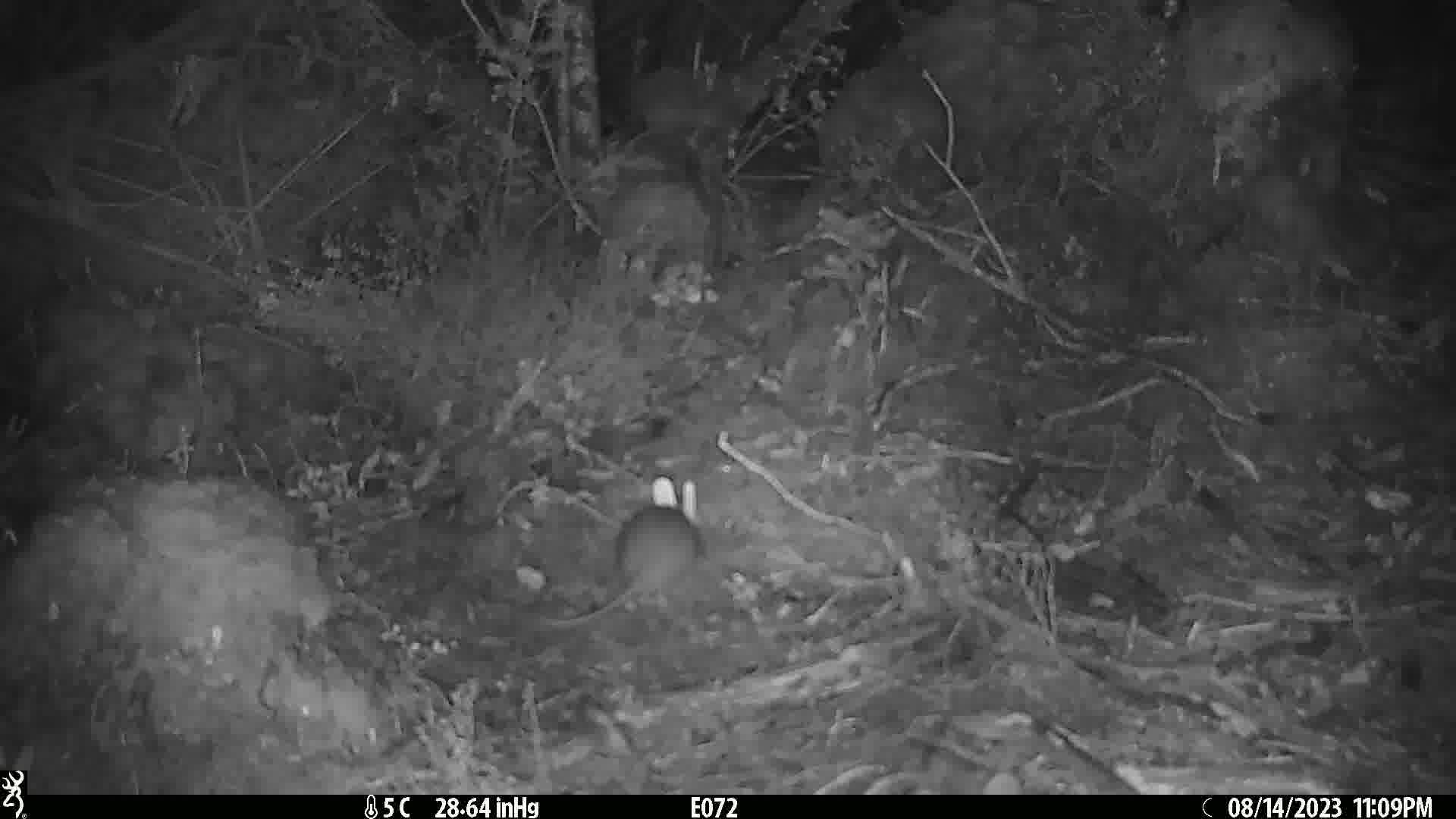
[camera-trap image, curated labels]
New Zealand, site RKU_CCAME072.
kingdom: Animalia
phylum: Chordata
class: Mammalia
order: Rodentia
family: Muridae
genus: Rattus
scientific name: Rattus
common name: rat